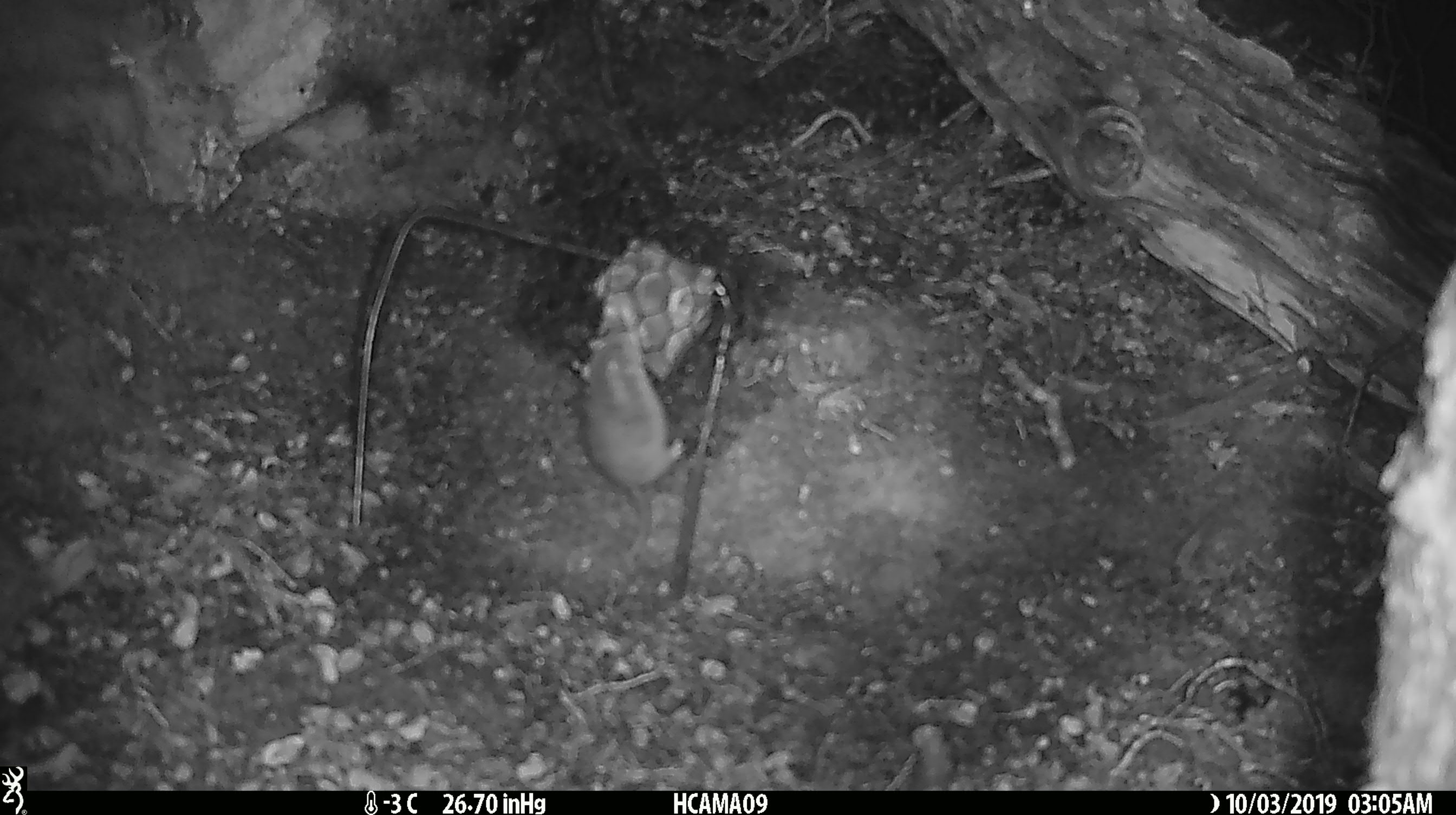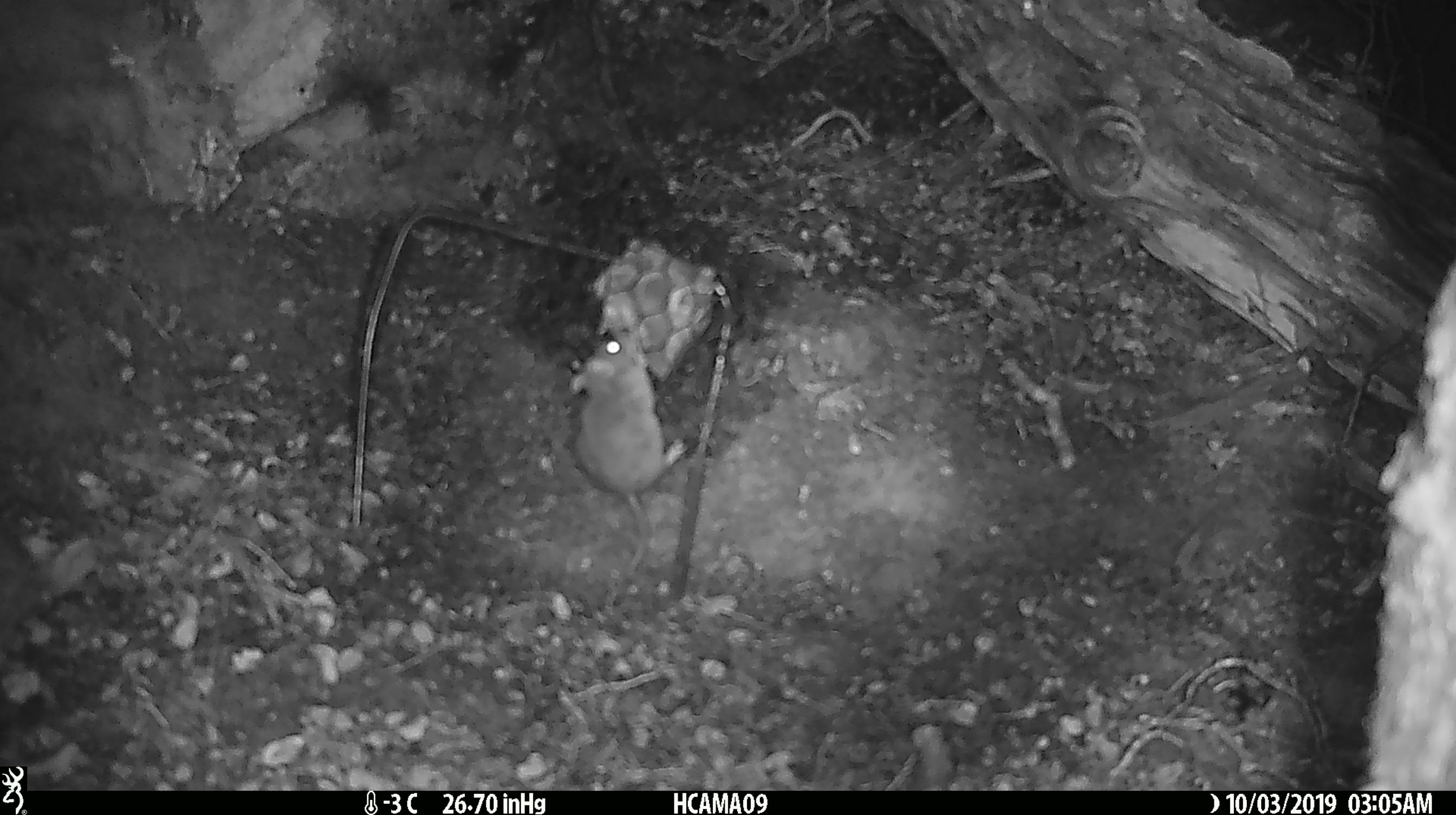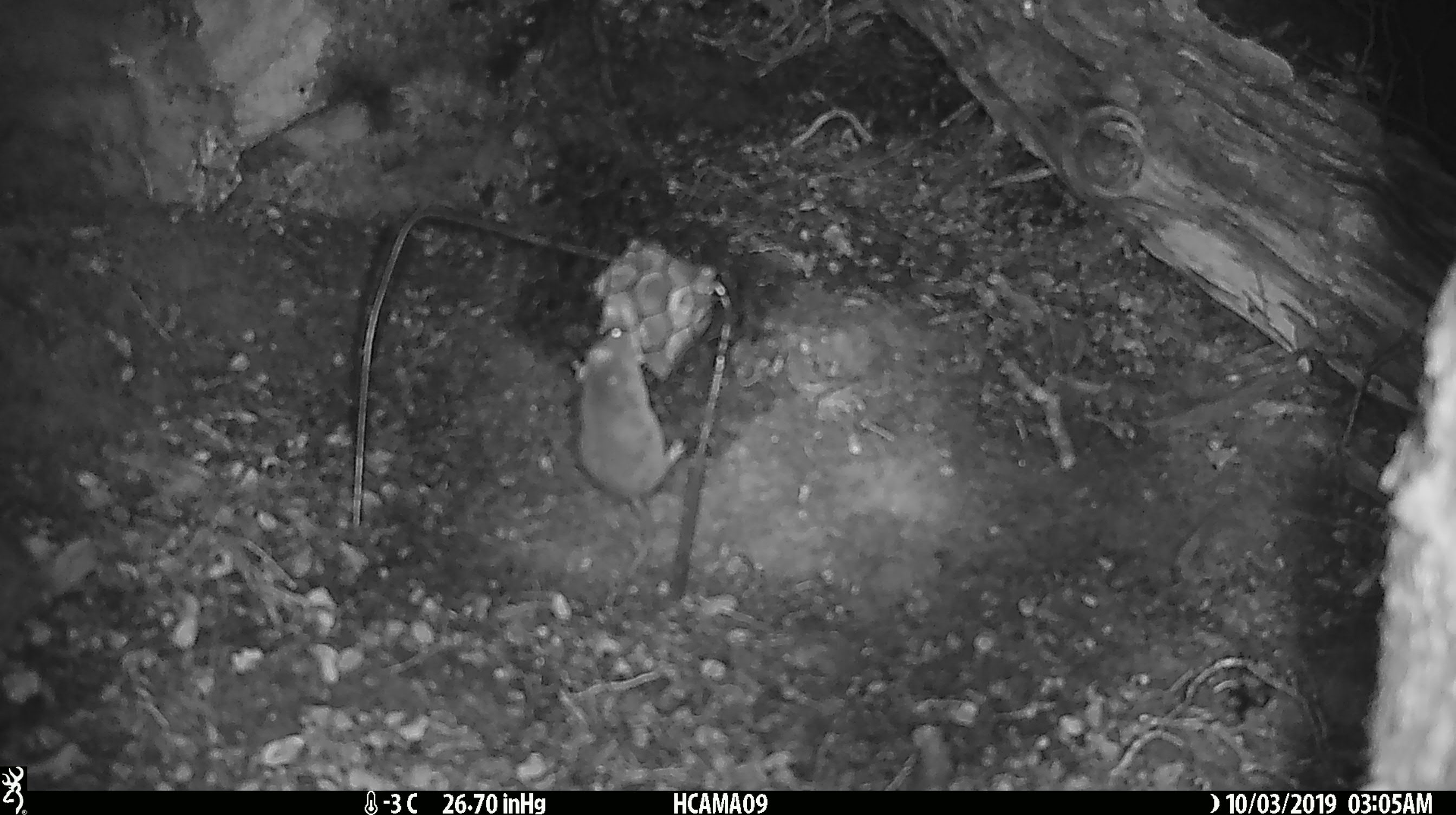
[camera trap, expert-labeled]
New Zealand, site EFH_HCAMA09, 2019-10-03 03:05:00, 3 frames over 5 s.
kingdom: Animalia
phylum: Chordata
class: Mammalia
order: Rodentia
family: Muridae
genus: Mus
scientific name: Mus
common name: mouse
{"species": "mouse (Mus)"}